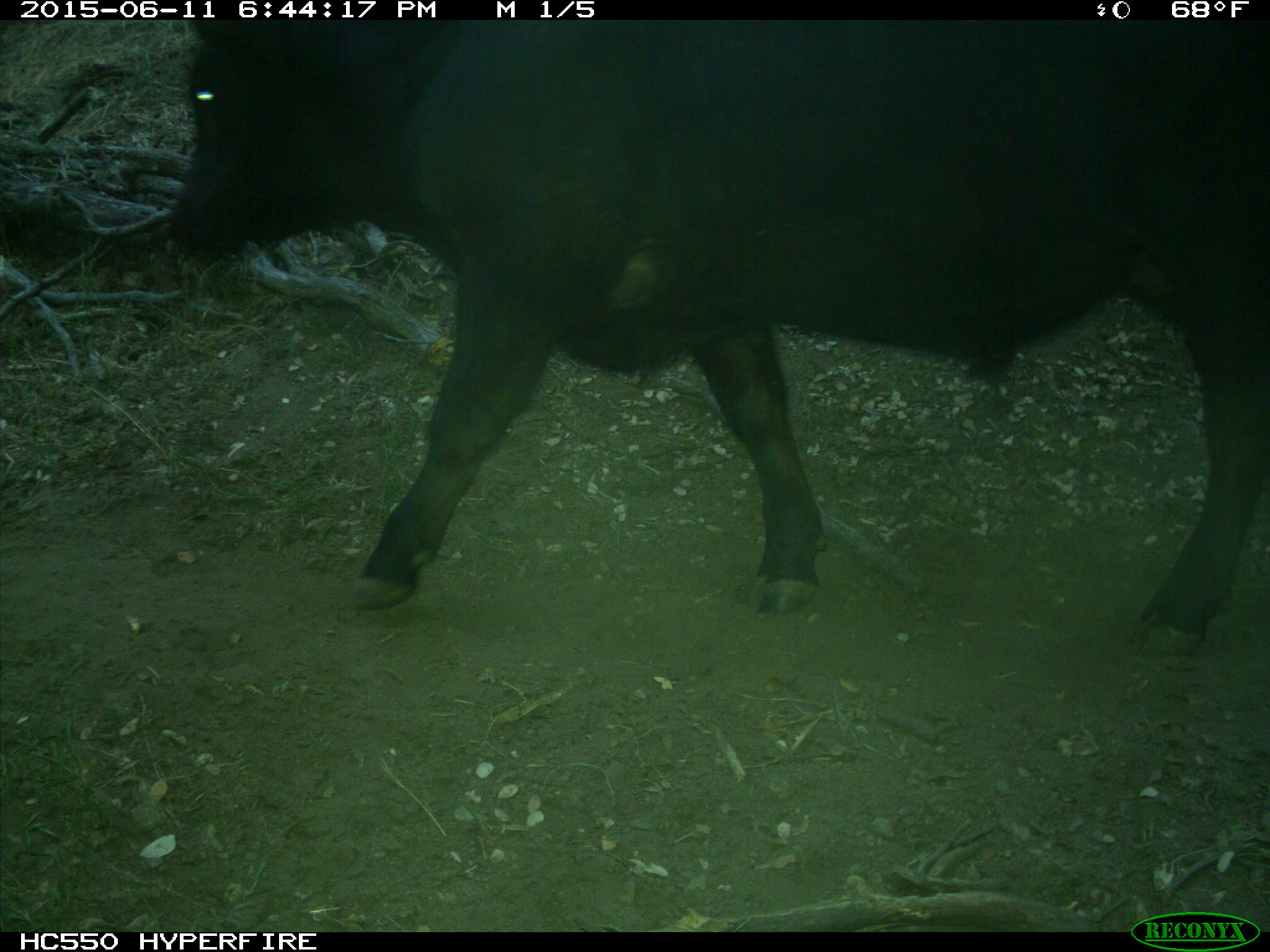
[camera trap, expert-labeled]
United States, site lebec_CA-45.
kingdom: Animalia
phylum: Chordata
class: Mammalia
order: Artiodactyla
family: Bovidae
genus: Bos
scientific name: Bos taurus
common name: domestic cow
Bos taurus (domestic cow).